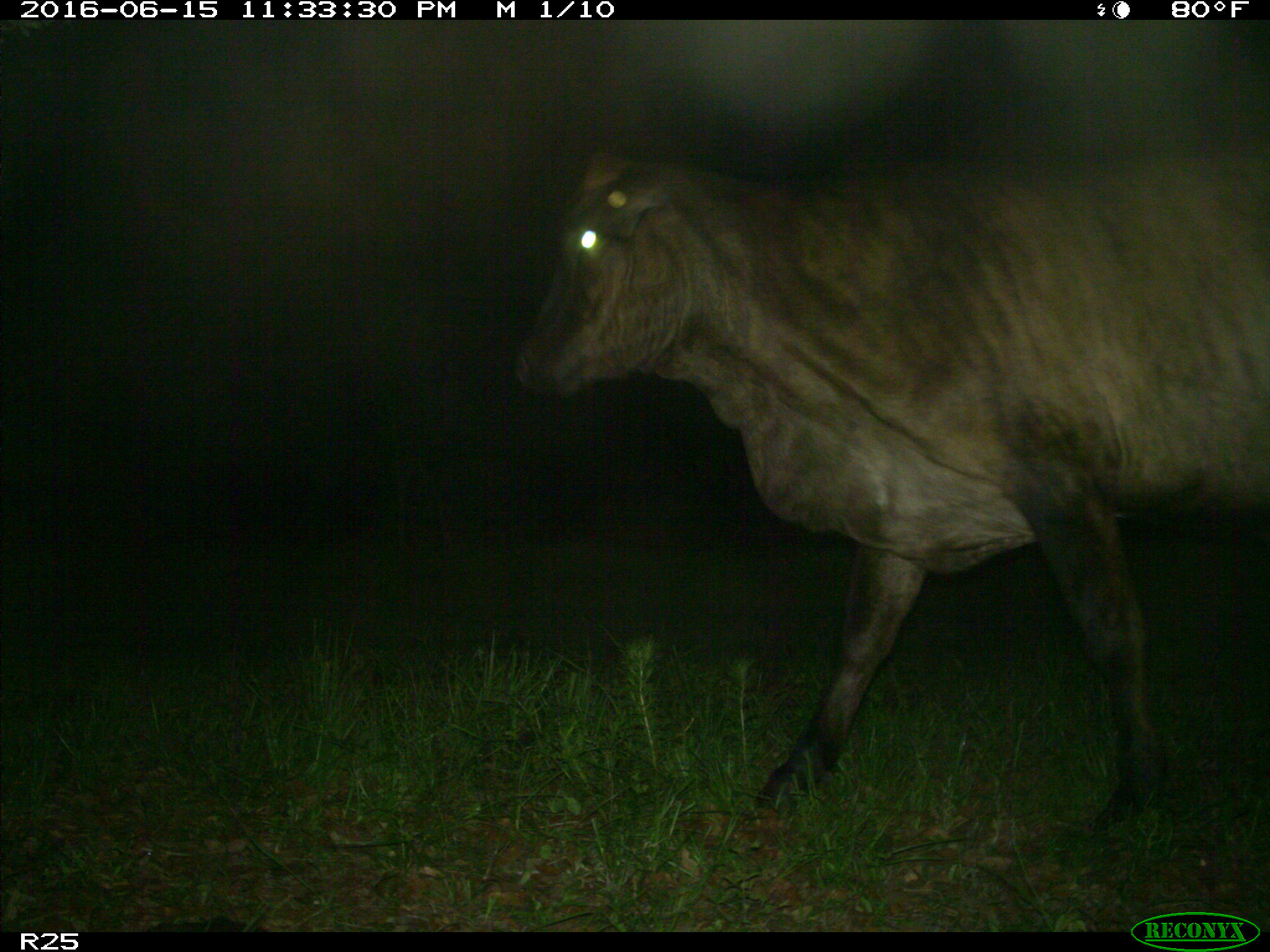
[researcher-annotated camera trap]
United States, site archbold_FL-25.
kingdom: Animalia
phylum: Chordata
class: Mammalia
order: Artiodactyla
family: Bovidae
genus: Bos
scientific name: Bos taurus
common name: domestic cow